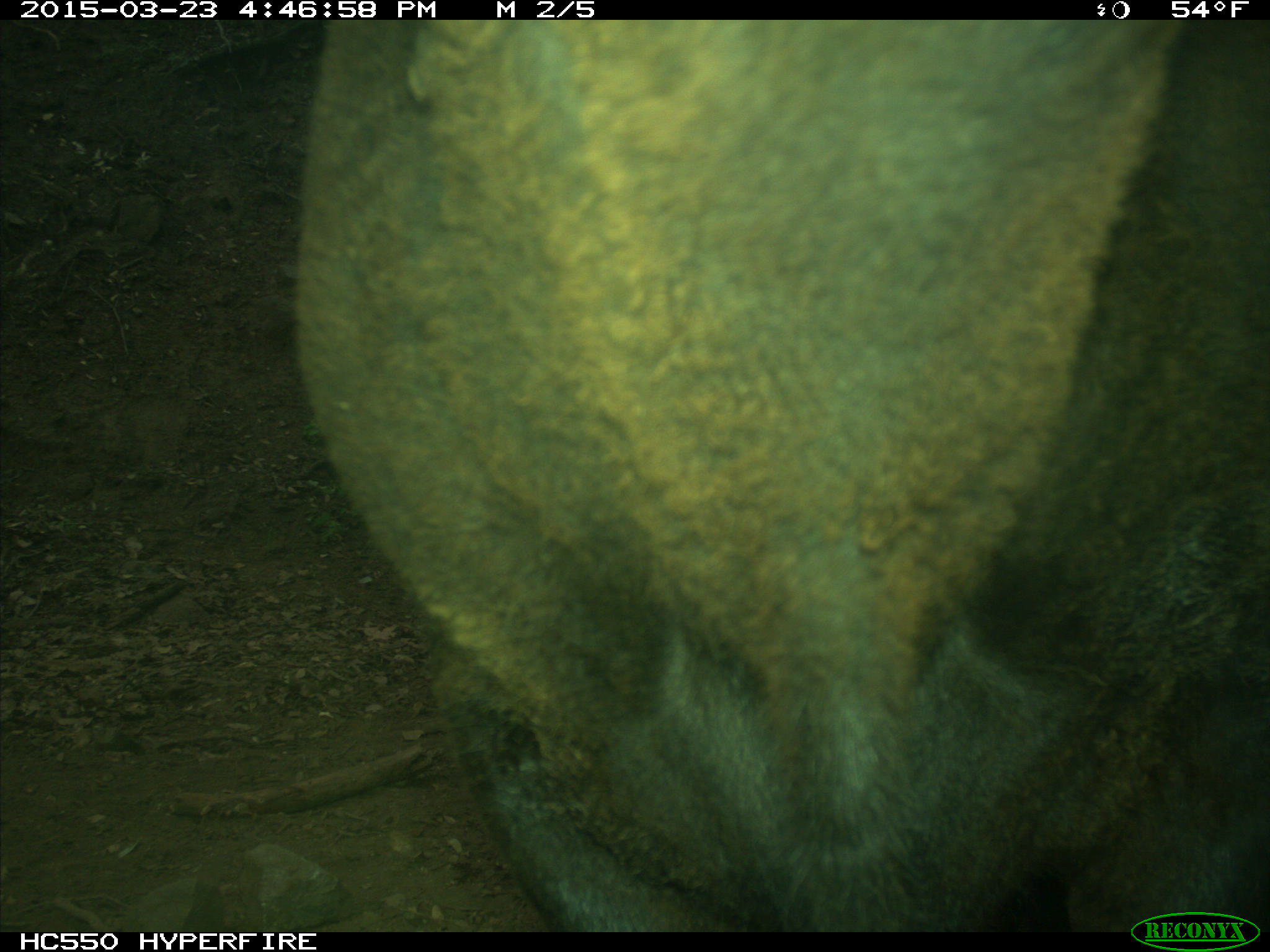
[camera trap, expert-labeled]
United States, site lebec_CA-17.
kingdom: Animalia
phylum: Chordata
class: Mammalia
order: Artiodactyla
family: Bovidae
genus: Bos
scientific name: Bos taurus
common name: domestic cow